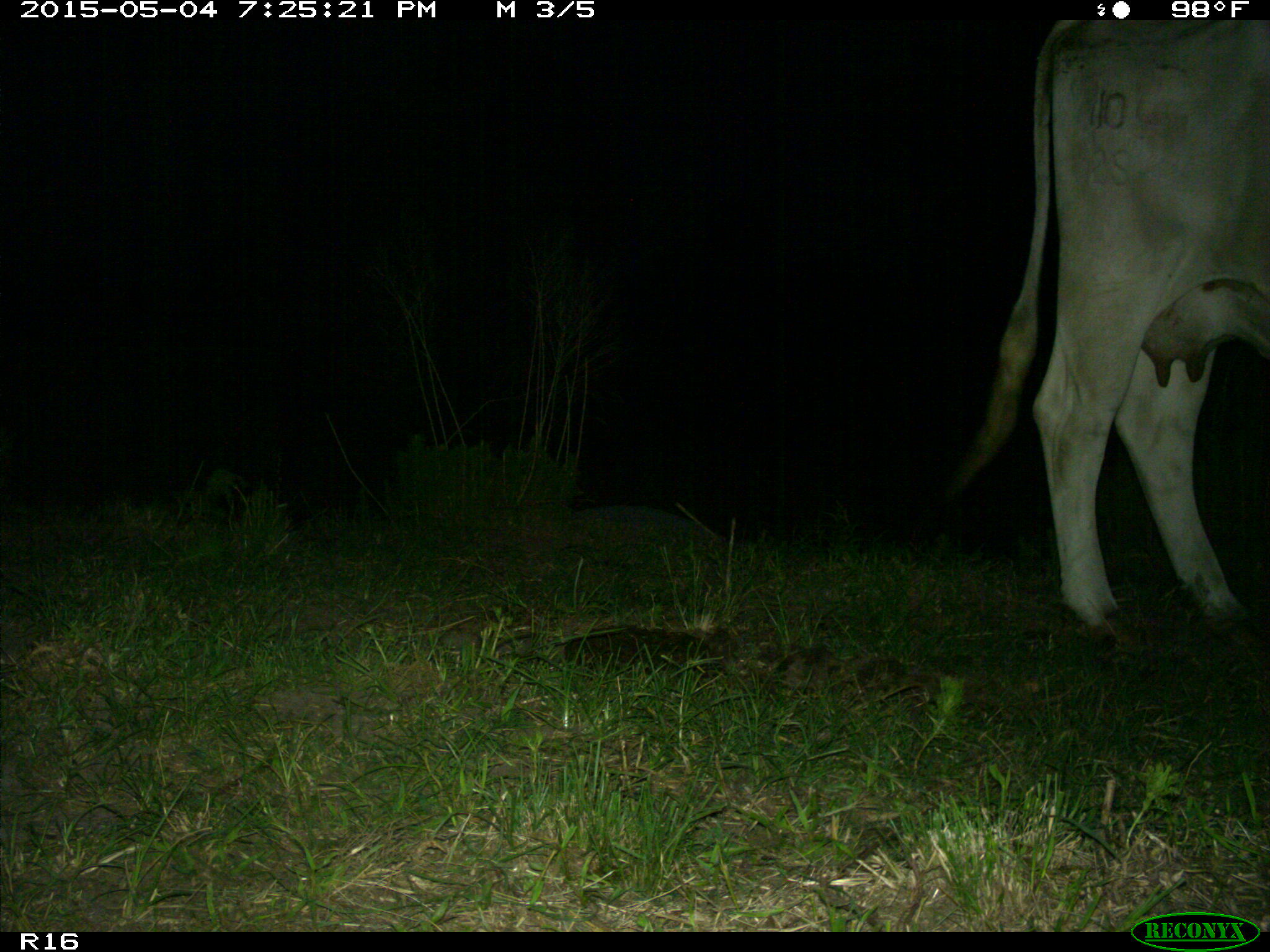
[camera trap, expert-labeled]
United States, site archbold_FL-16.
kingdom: Animalia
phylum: Chordata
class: Mammalia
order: Artiodactyla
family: Bovidae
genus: Bos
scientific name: Bos taurus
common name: domestic cow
Bos taurus (domestic cow).